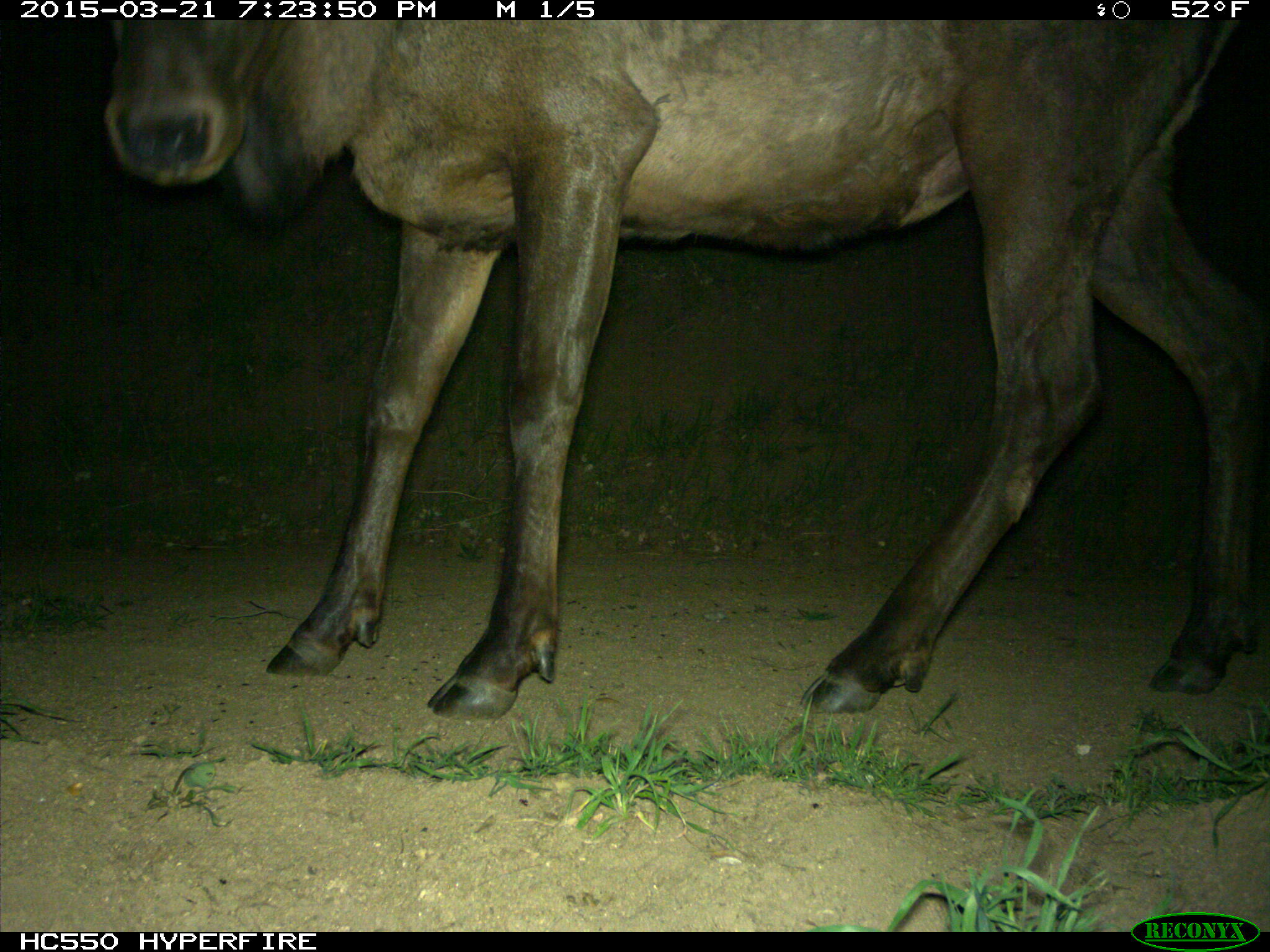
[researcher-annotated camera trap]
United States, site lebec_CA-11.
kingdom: Animalia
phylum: Chordata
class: Mammalia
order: Artiodactyla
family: Cervidae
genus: Cervus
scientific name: Cervus canadensis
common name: elk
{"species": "Cervus canadensis (elk)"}